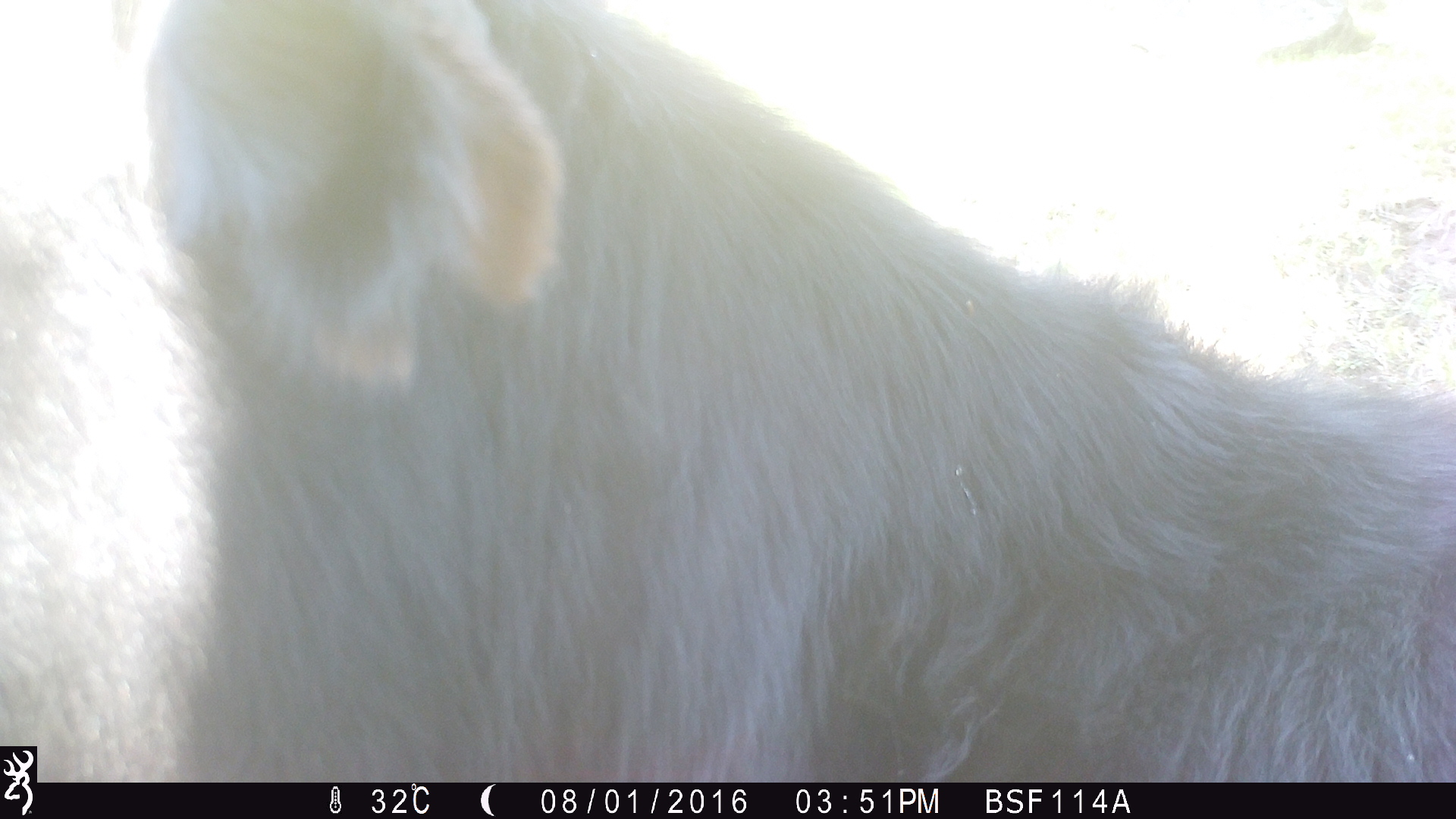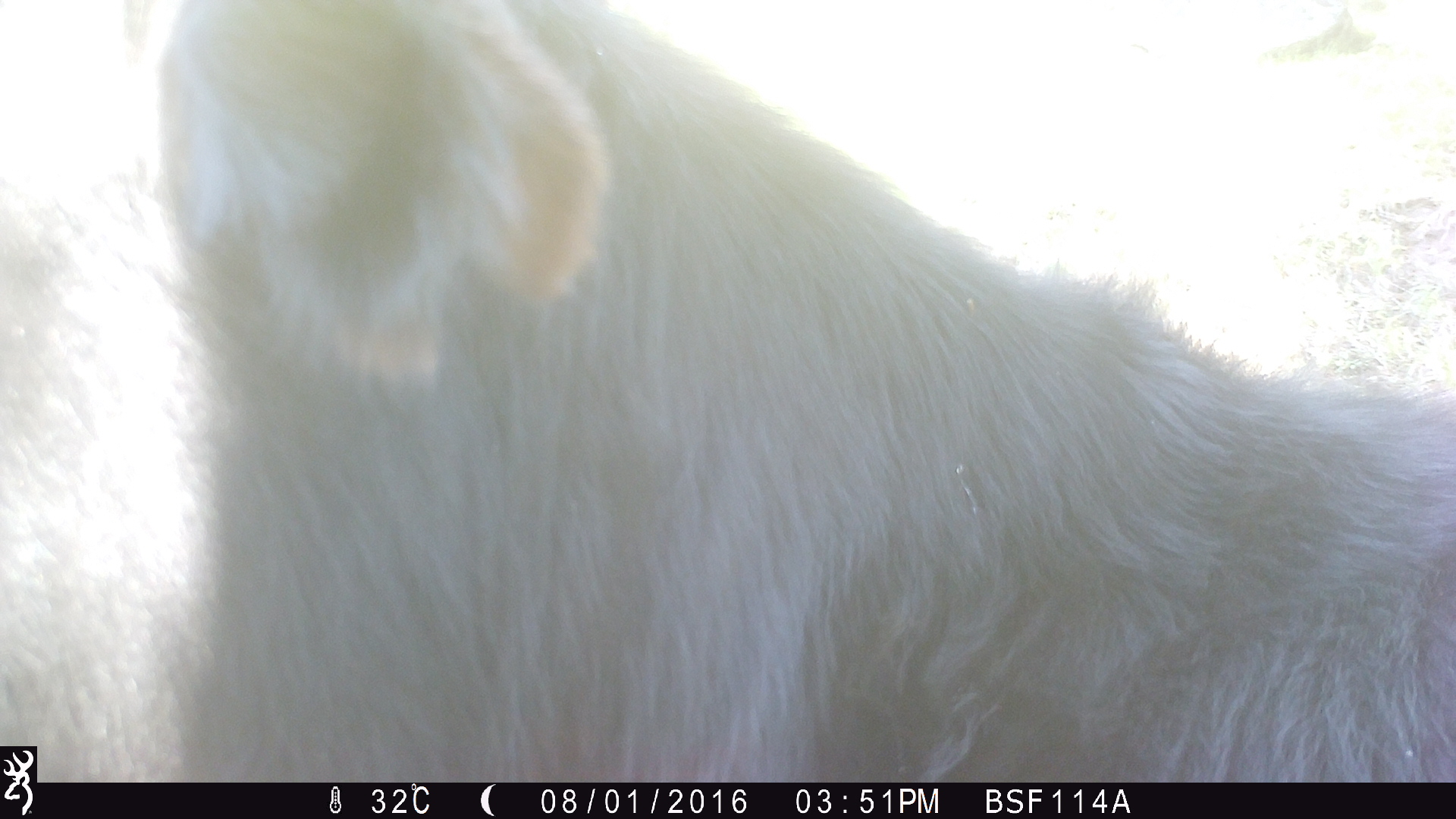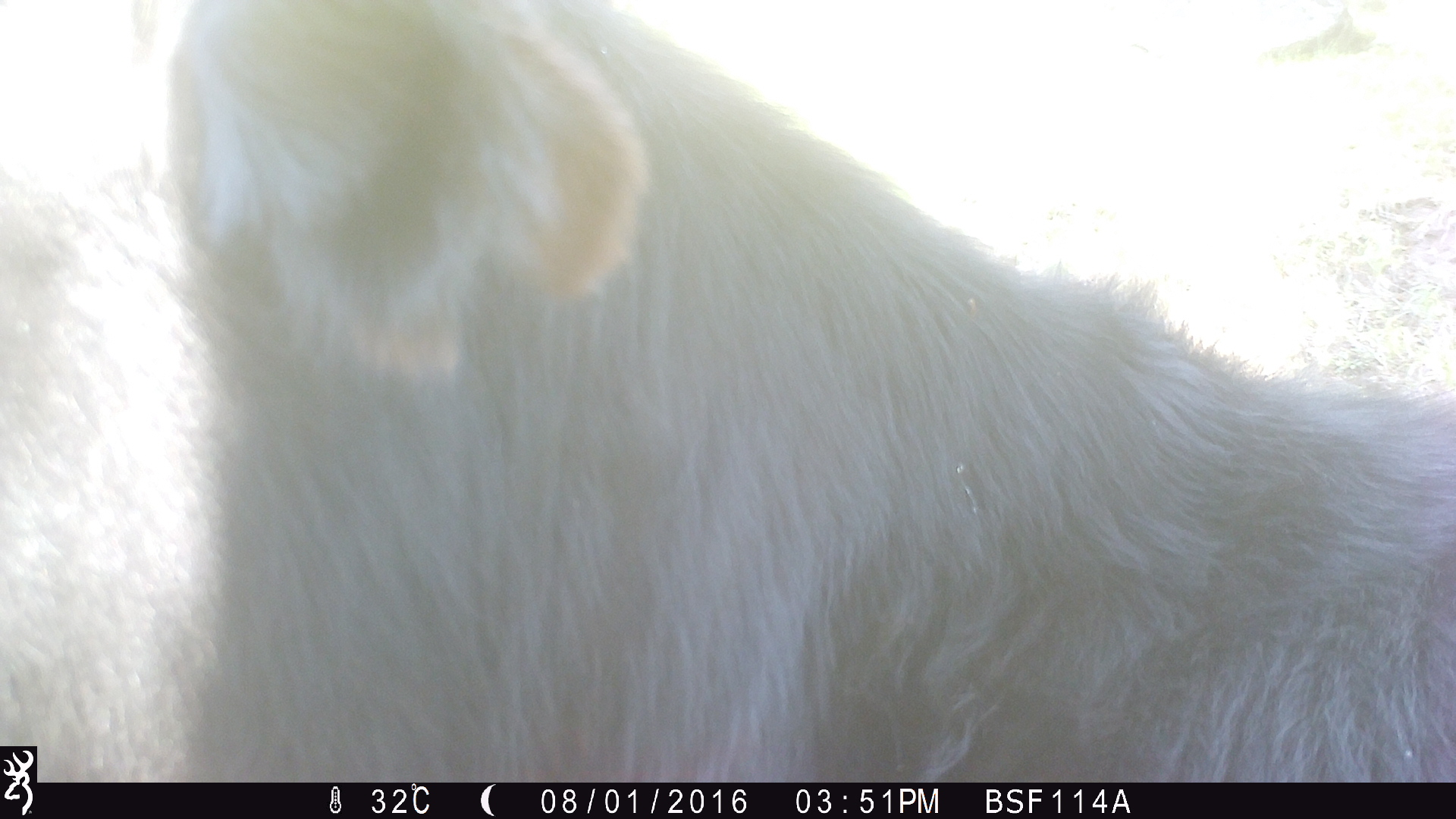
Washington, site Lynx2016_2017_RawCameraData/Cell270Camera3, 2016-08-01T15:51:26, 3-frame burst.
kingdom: Animalia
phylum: Chordata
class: Mammalia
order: Artiodactyla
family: Bovidae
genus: Bos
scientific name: Bos taurus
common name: domestic cattle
Domestic cattle (Bos taurus). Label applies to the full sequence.